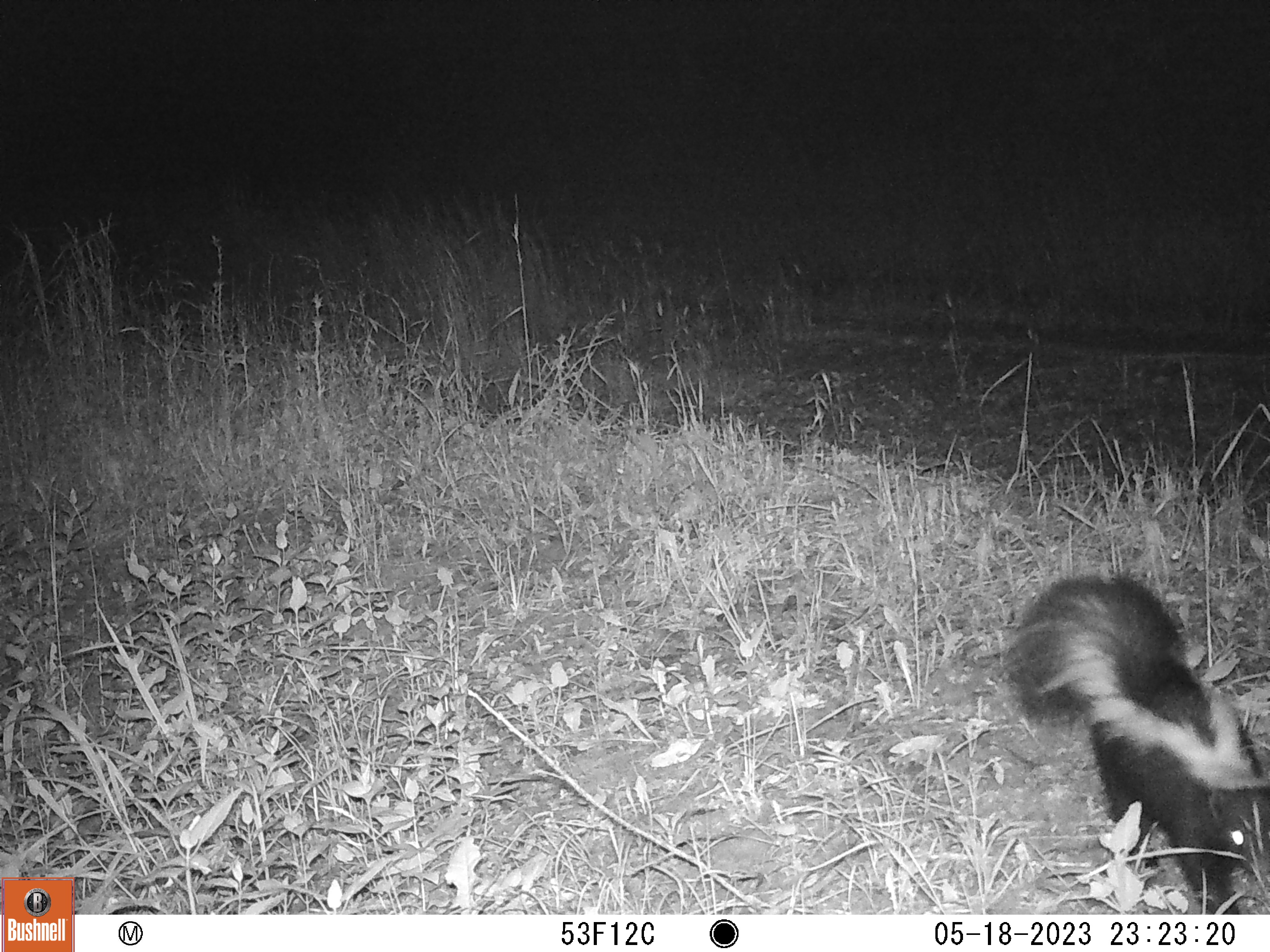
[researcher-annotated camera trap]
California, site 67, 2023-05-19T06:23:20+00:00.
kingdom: Animalia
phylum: Chordata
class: Mammalia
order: Carnivora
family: Mephitidae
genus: Mephitis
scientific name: Mephitis mephitis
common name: striped skunk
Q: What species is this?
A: Striped skunk (Mephitis mephitis).